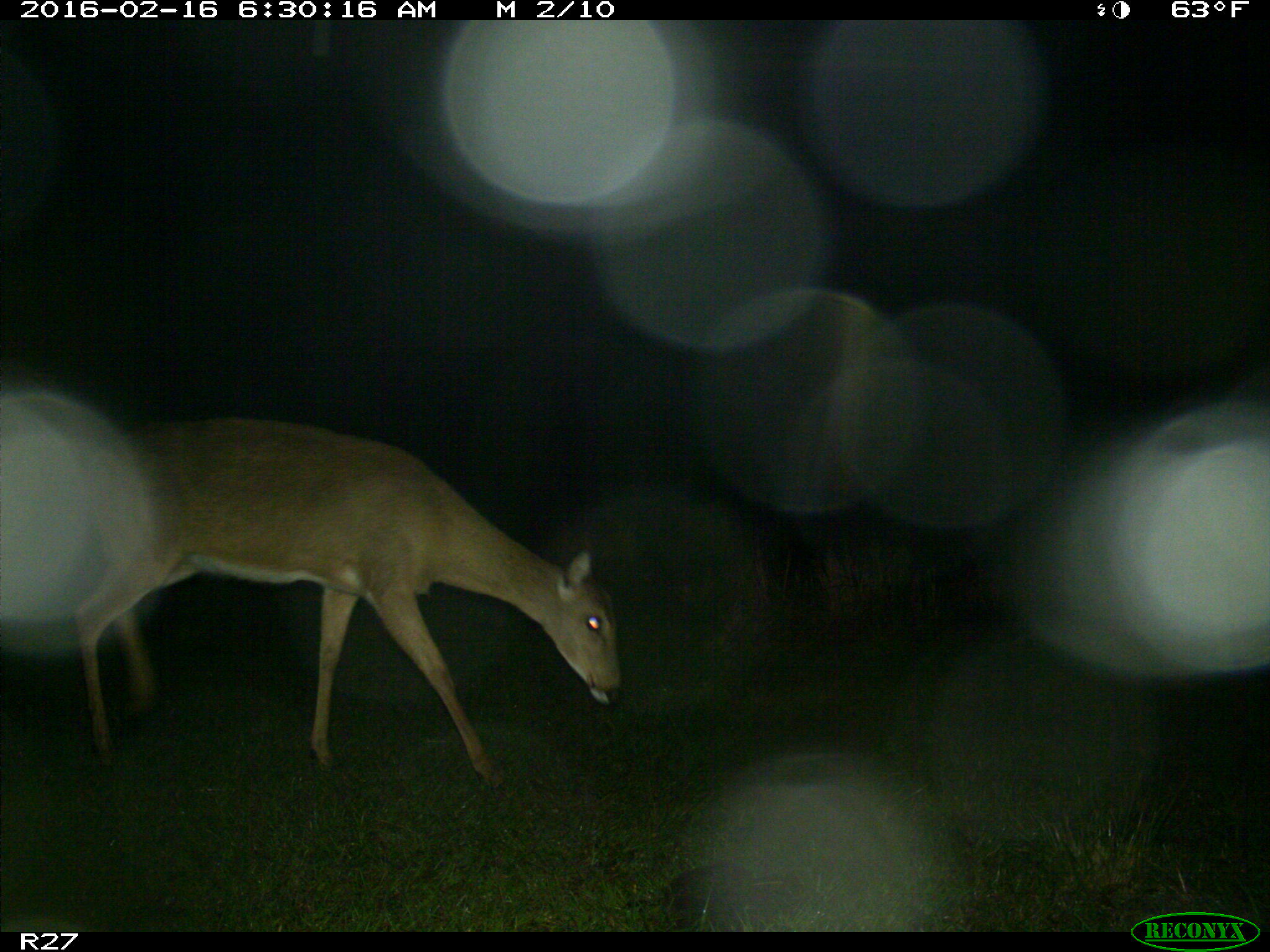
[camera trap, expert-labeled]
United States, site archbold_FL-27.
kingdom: Animalia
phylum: Chordata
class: Mammalia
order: Artiodactyla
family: Cervidae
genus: Odocoileus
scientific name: Odocoileus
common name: deer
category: unidentified deer